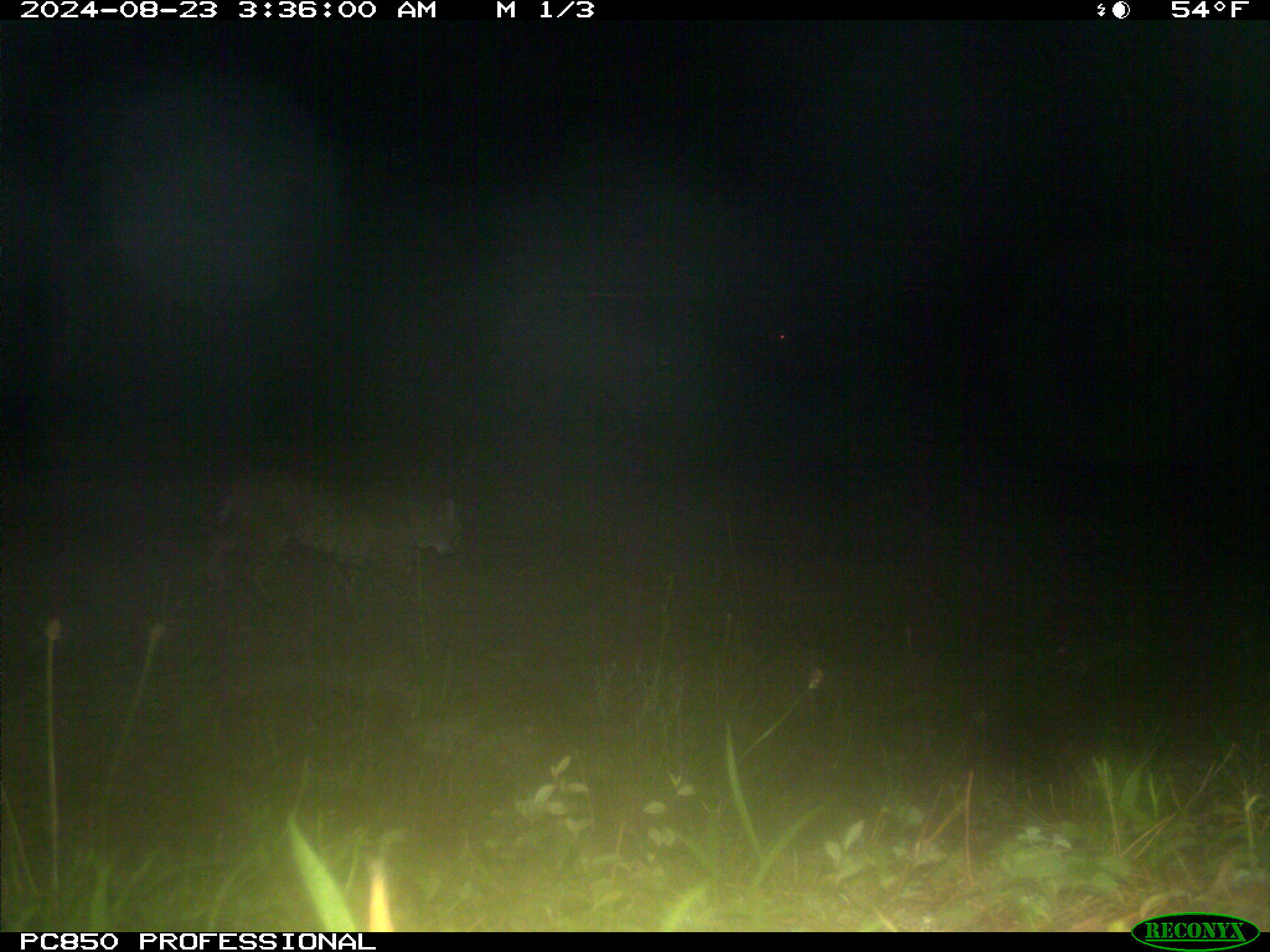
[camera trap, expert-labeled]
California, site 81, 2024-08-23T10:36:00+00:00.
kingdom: Animalia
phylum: Chordata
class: Mammalia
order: Carnivora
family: Felidae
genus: Lynx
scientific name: Lynx rufus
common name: bobcat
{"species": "bobcat (Lynx rufus)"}